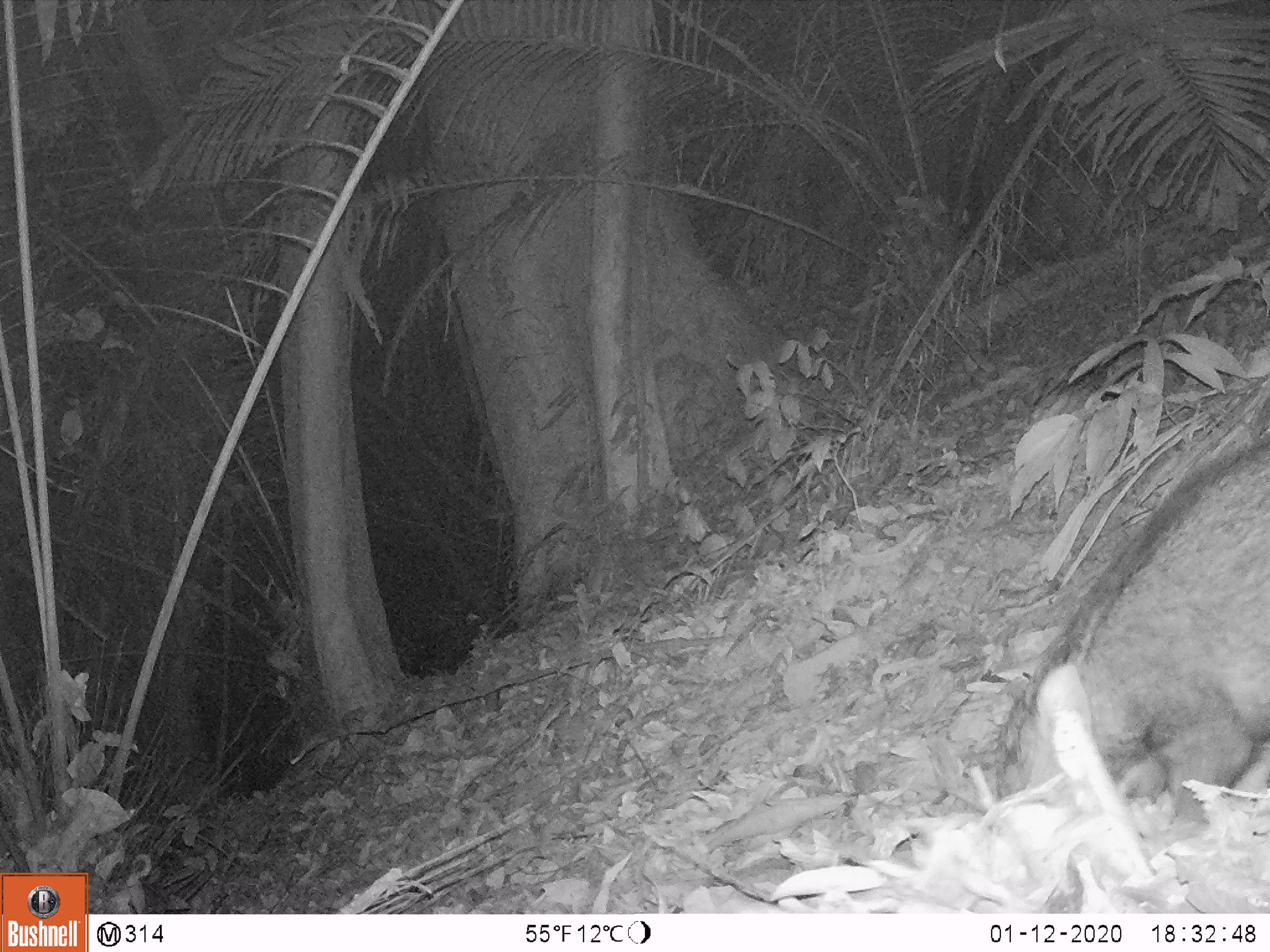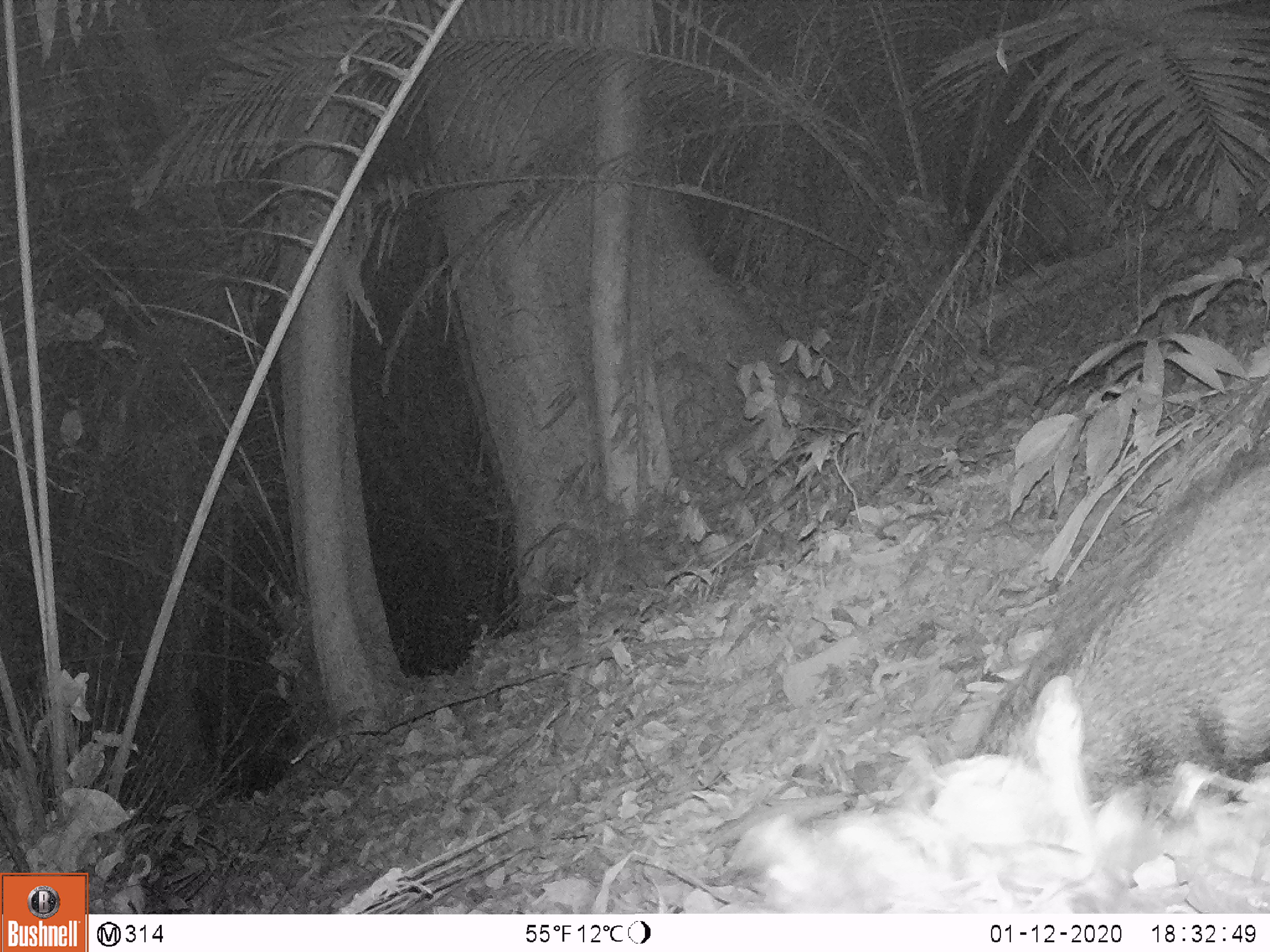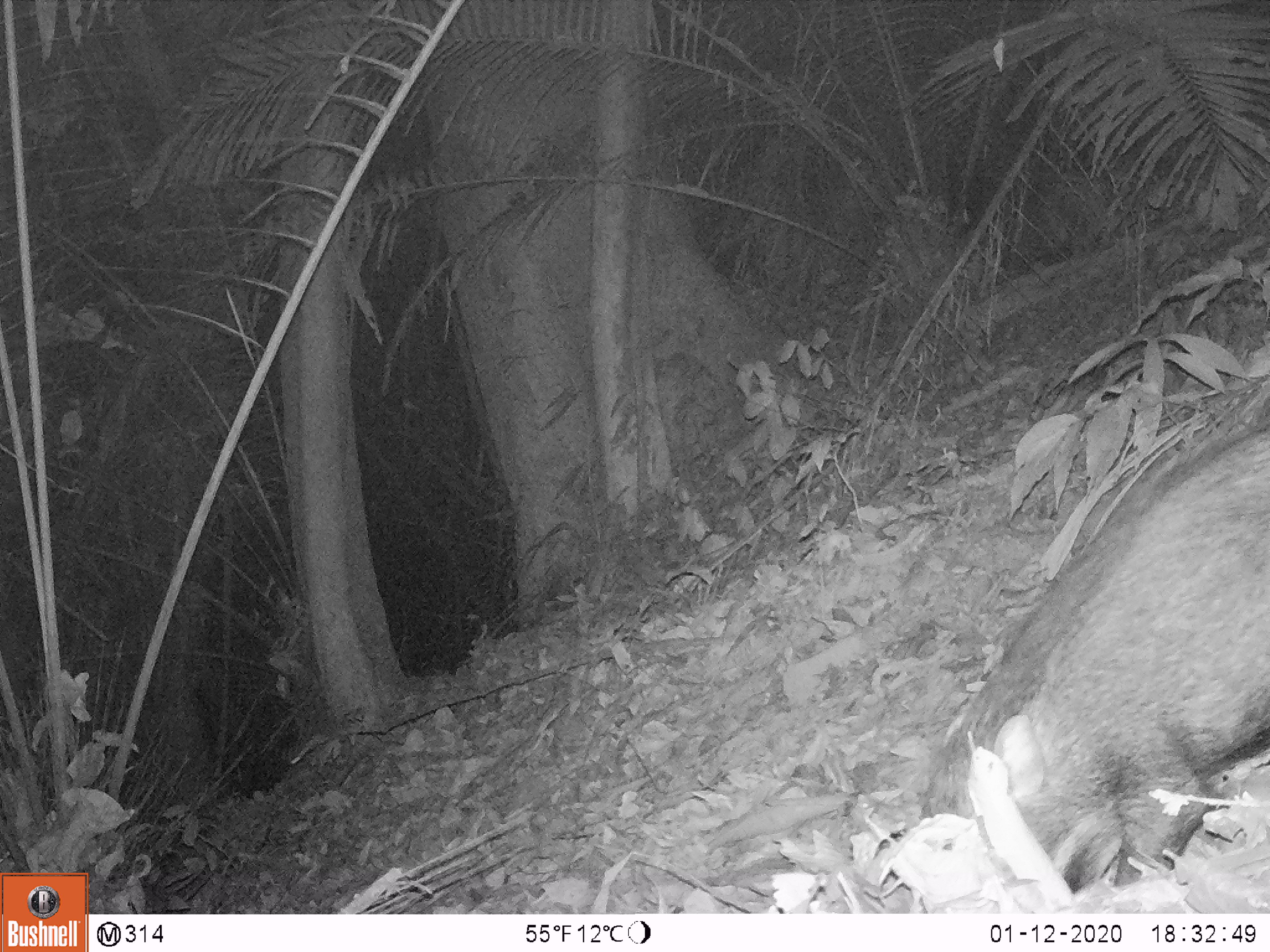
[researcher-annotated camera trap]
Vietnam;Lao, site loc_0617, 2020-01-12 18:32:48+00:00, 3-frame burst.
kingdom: Animalia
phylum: Chordata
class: Mammalia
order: Artiodactyla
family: Suidae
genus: Sus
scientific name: Sus scrofa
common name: eurasian wild pig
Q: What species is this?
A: Eurasian wild pig (Sus scrofa).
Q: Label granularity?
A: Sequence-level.